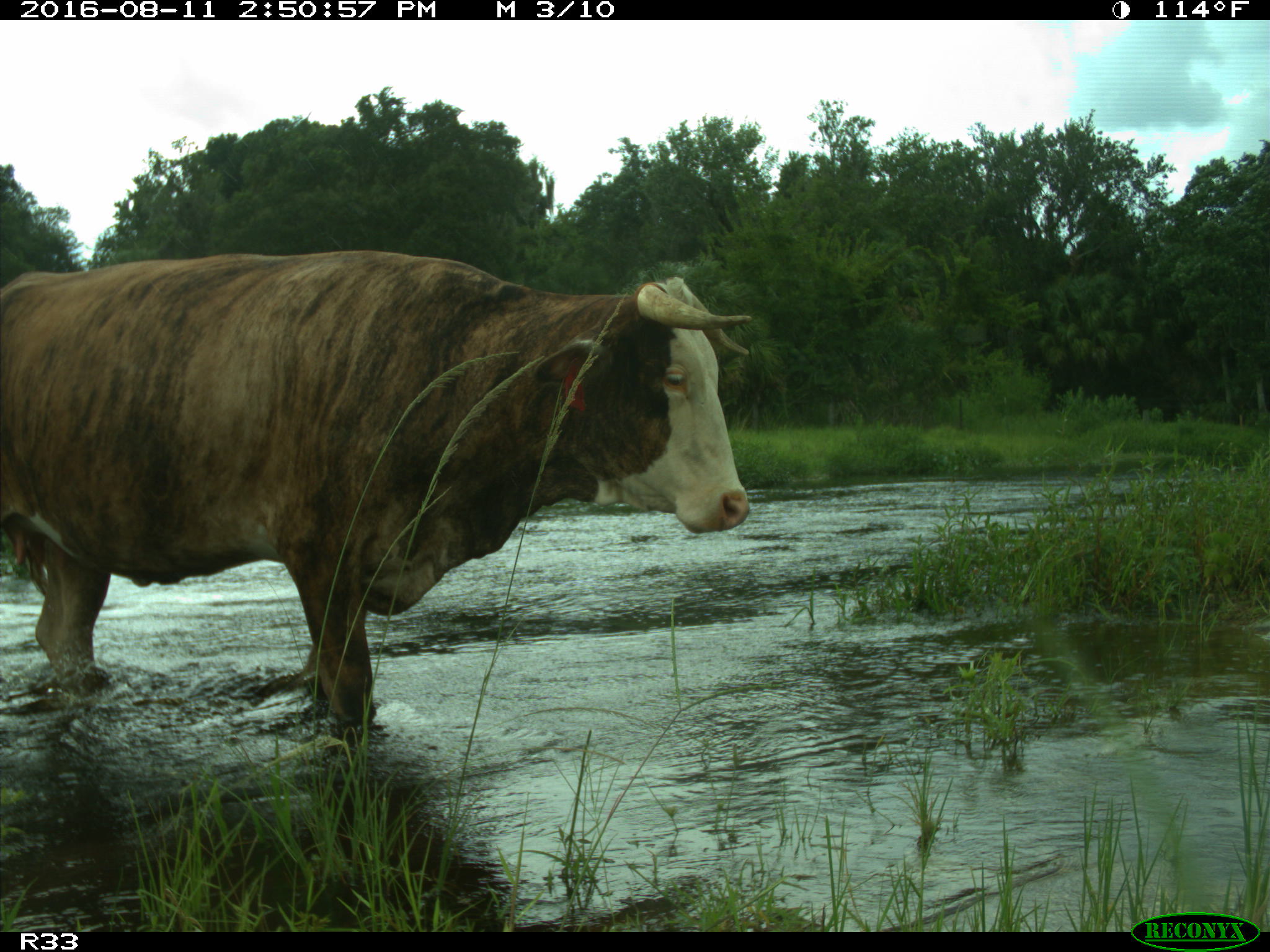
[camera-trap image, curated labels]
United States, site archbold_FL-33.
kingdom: Animalia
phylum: Chordata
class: Mammalia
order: Artiodactyla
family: Bovidae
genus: Bos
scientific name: Bos taurus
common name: domestic cow